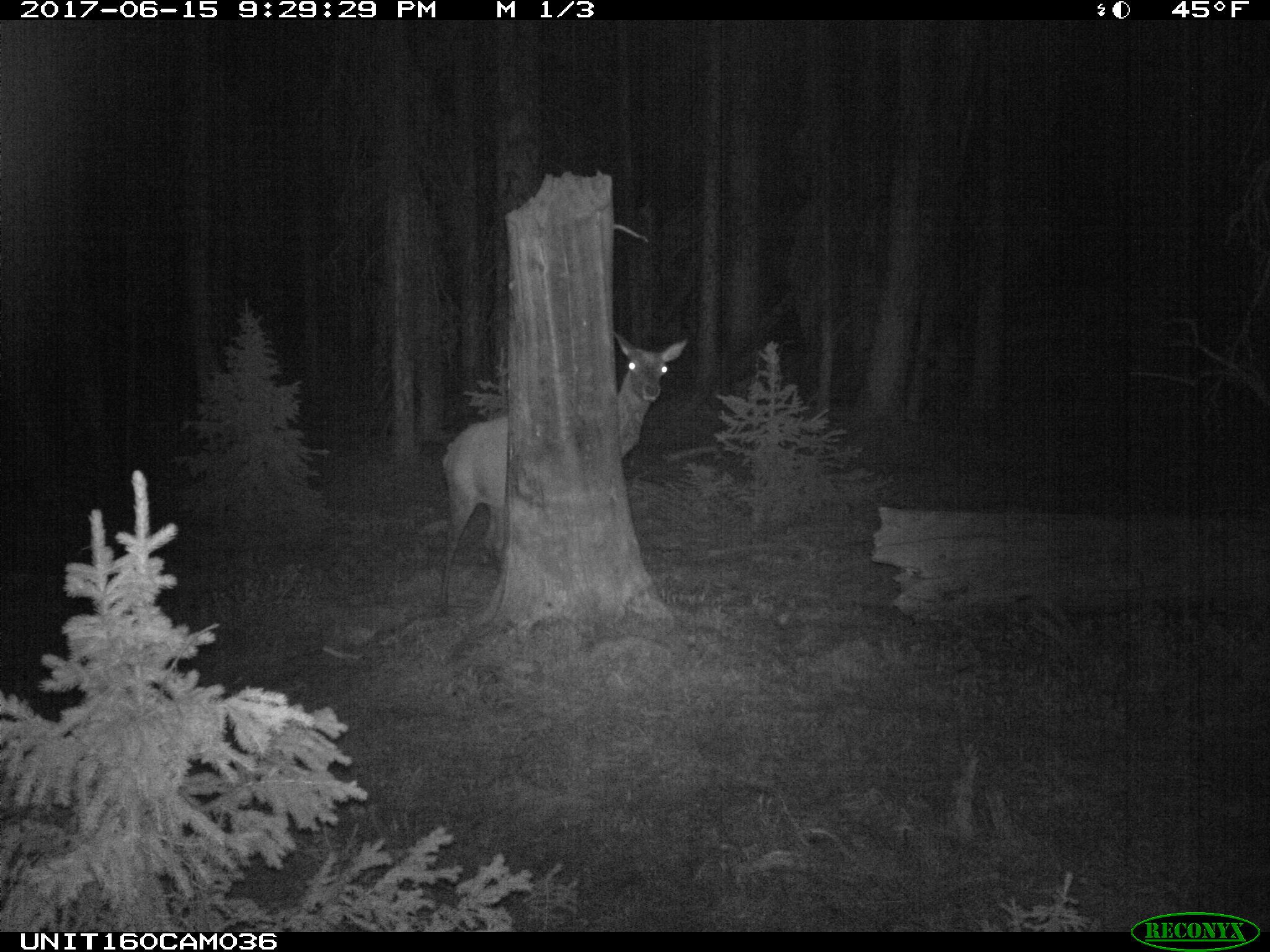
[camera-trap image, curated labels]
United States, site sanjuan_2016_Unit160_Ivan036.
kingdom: Animalia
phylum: Chordata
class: Mammalia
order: Artiodactyla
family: Cervidae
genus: Cervus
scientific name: Cervus elaphus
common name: red deer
Cervus elaphus (red deer).